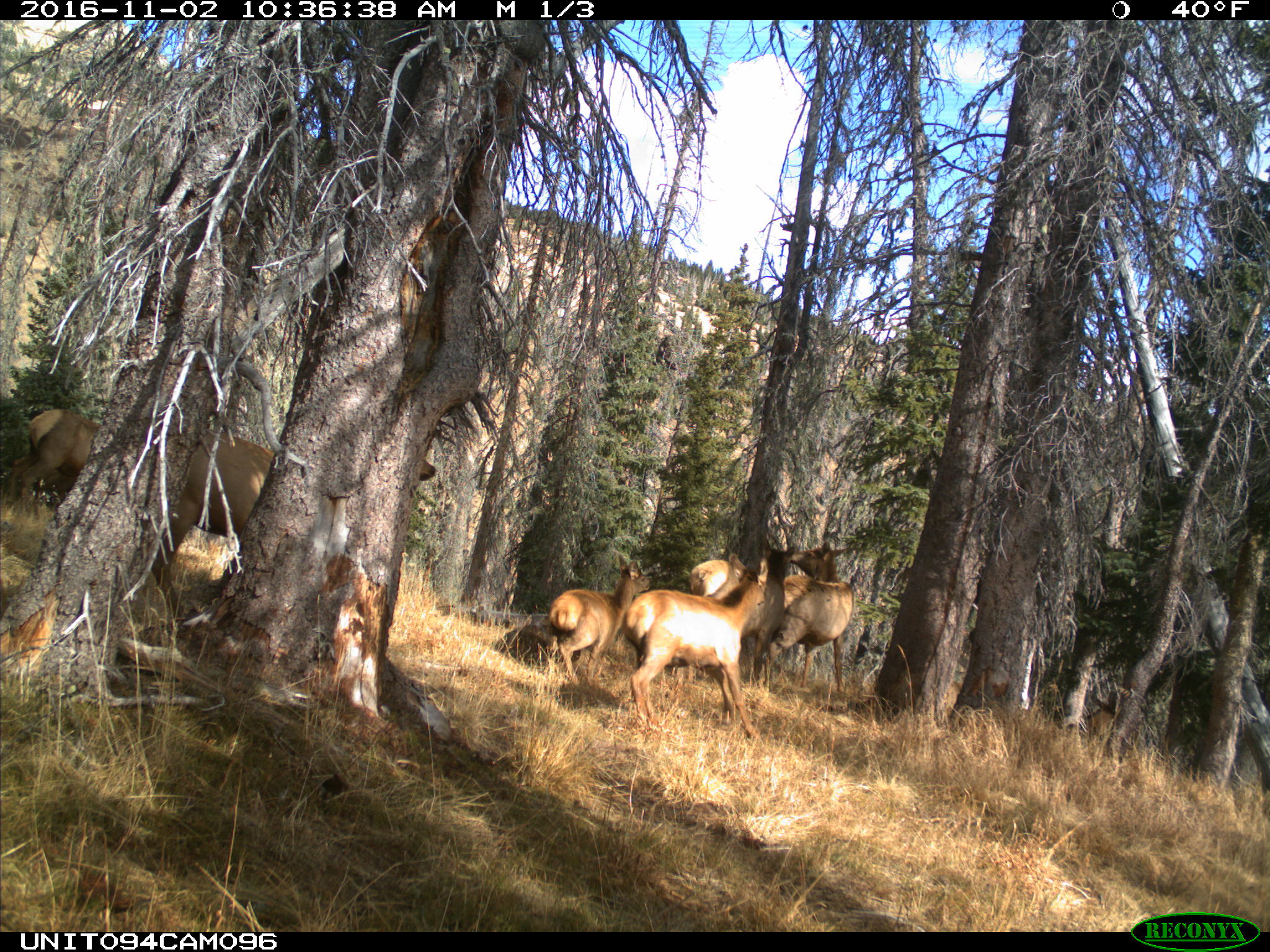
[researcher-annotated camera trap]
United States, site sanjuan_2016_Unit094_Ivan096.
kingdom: Animalia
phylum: Chordata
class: Mammalia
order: Artiodactyla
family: Cervidae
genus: Cervus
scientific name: Cervus elaphus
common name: red deer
Cervus elaphus (red deer).